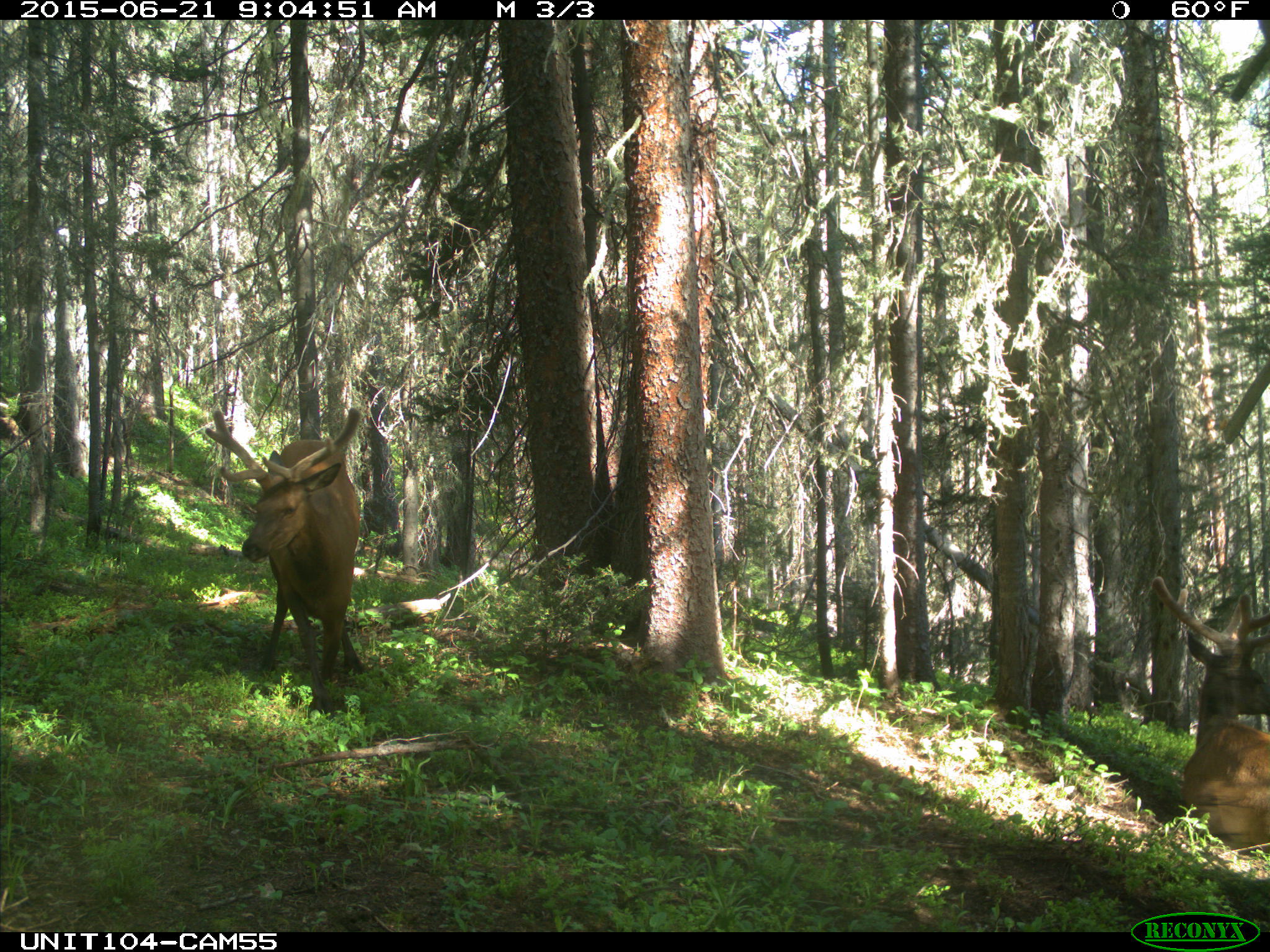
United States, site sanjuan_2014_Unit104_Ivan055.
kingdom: Animalia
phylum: Chordata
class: Mammalia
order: Artiodactyla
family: Cervidae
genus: Cervus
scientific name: Cervus elaphus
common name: red deer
Cervus elaphus (red deer).